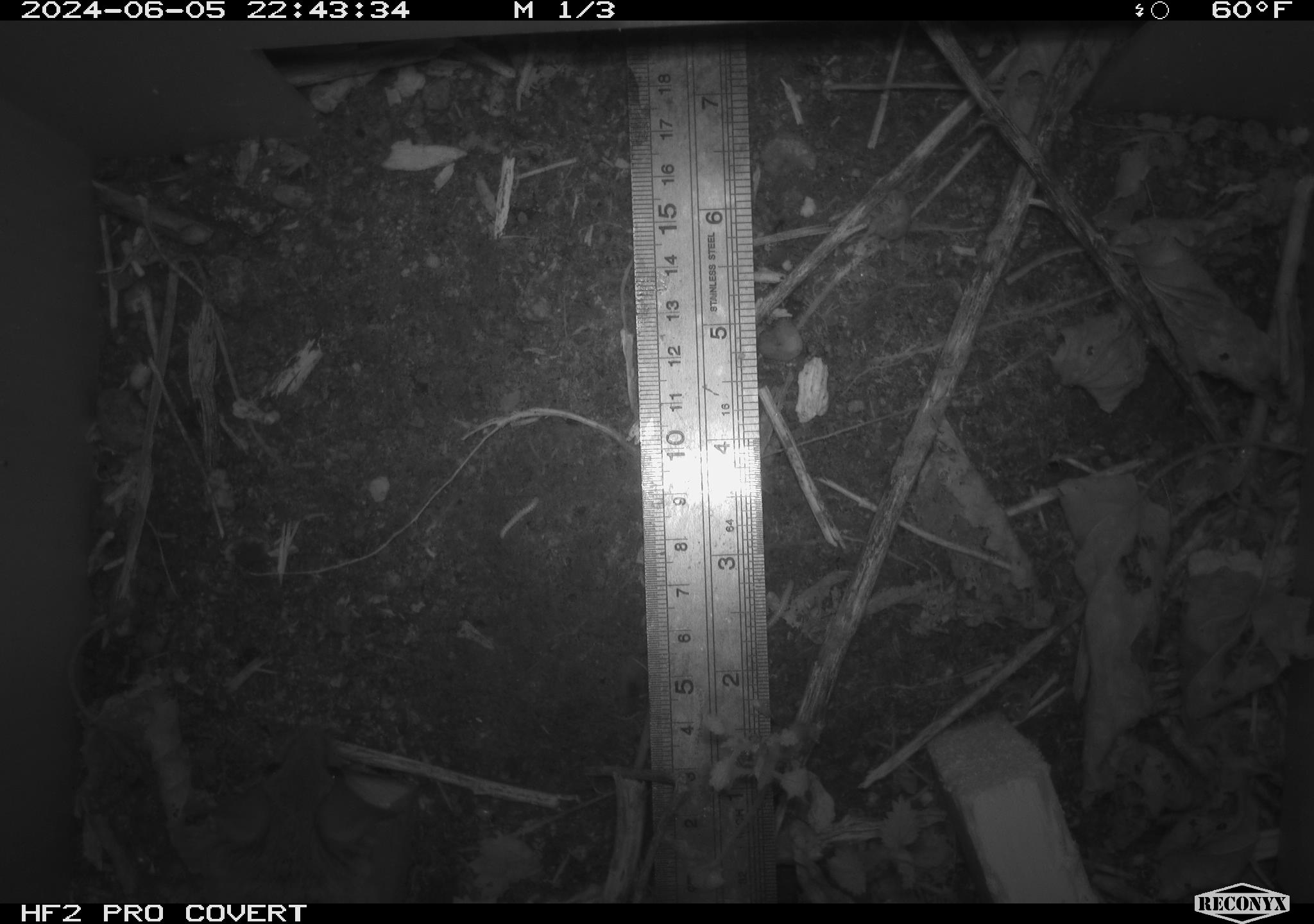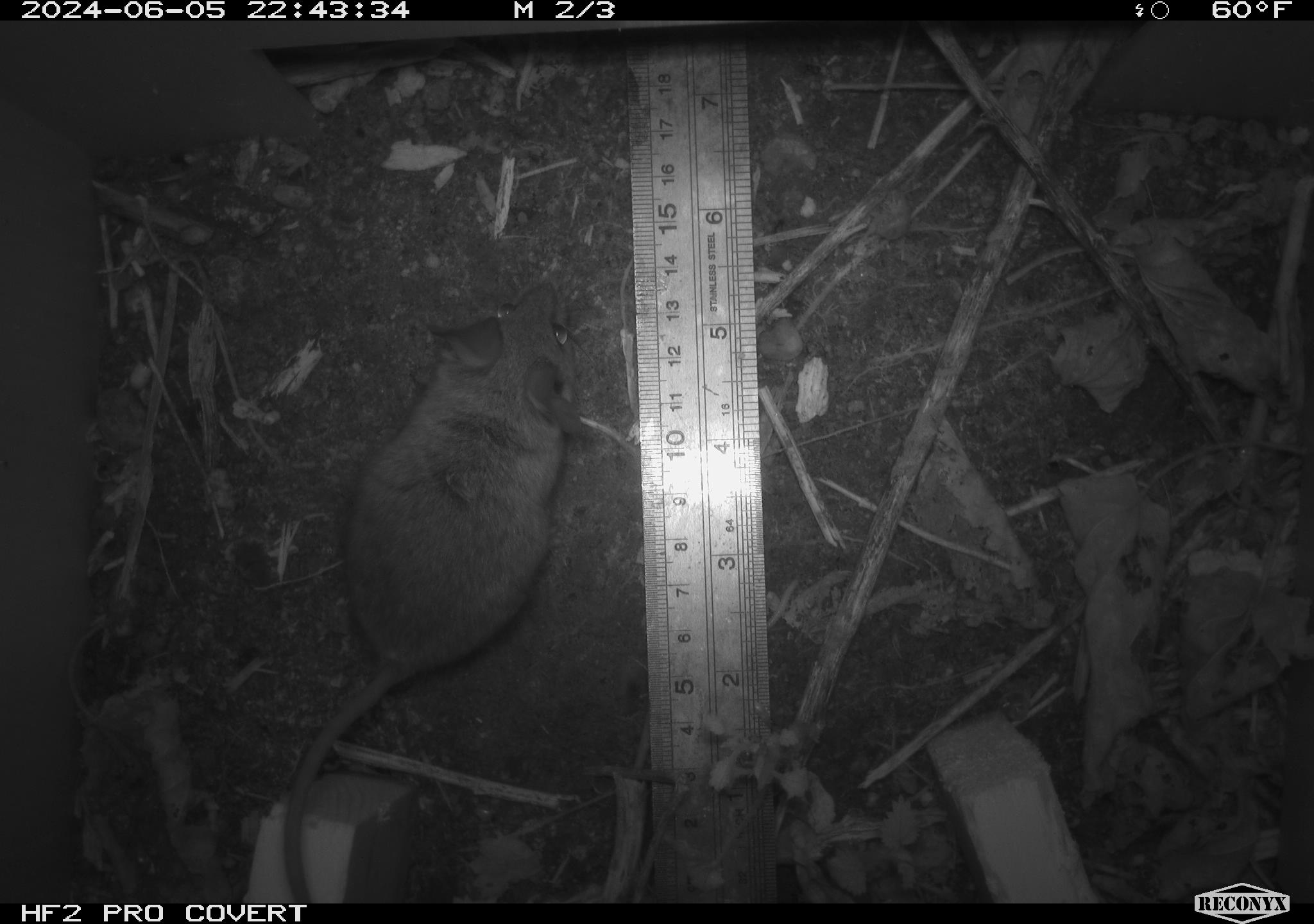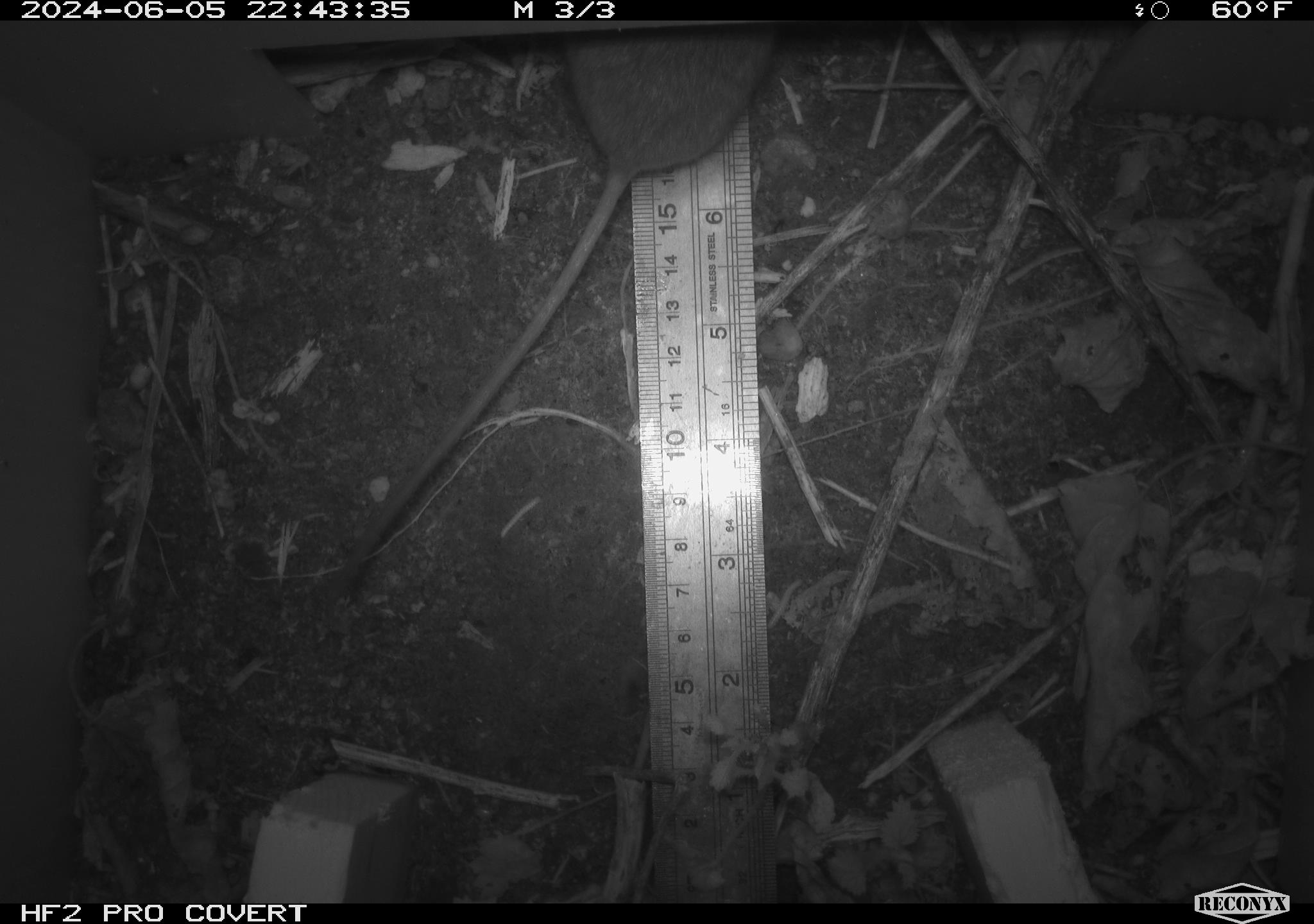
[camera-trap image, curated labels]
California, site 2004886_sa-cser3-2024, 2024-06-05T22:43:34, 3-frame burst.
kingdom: Animalia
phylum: Chordata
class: Mammalia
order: Rodentia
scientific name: Rodentia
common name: rodent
Rodent (Rodentia).